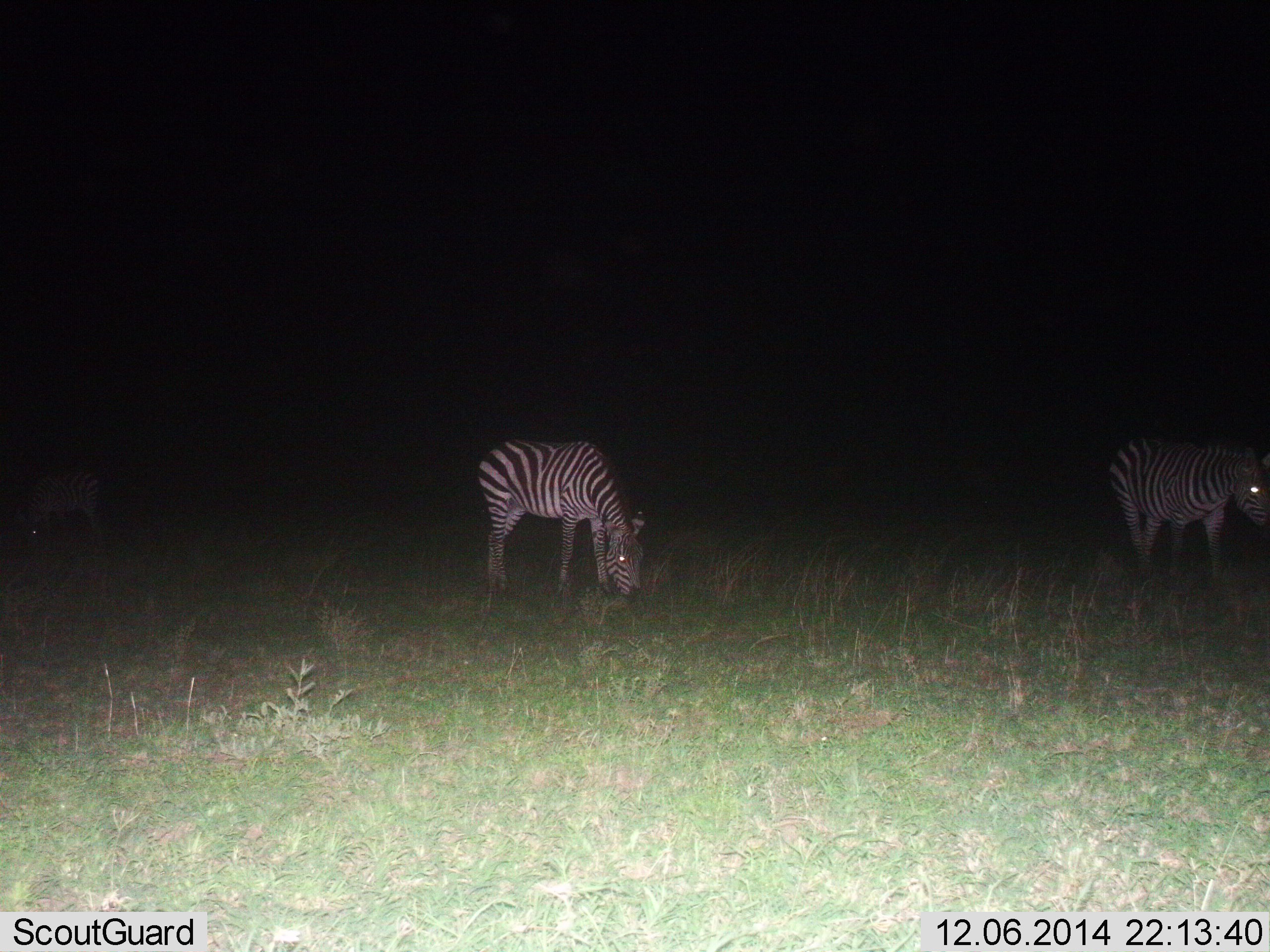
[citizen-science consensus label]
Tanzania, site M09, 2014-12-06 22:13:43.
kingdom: Animalia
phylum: Chordata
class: Mammalia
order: Perissodactyla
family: Equidae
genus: Equus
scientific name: Equus quagga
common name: plains zebra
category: zebra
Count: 3.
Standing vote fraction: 40%.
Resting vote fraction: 0%.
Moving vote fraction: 30%.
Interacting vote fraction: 0%.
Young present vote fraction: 0%.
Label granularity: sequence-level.